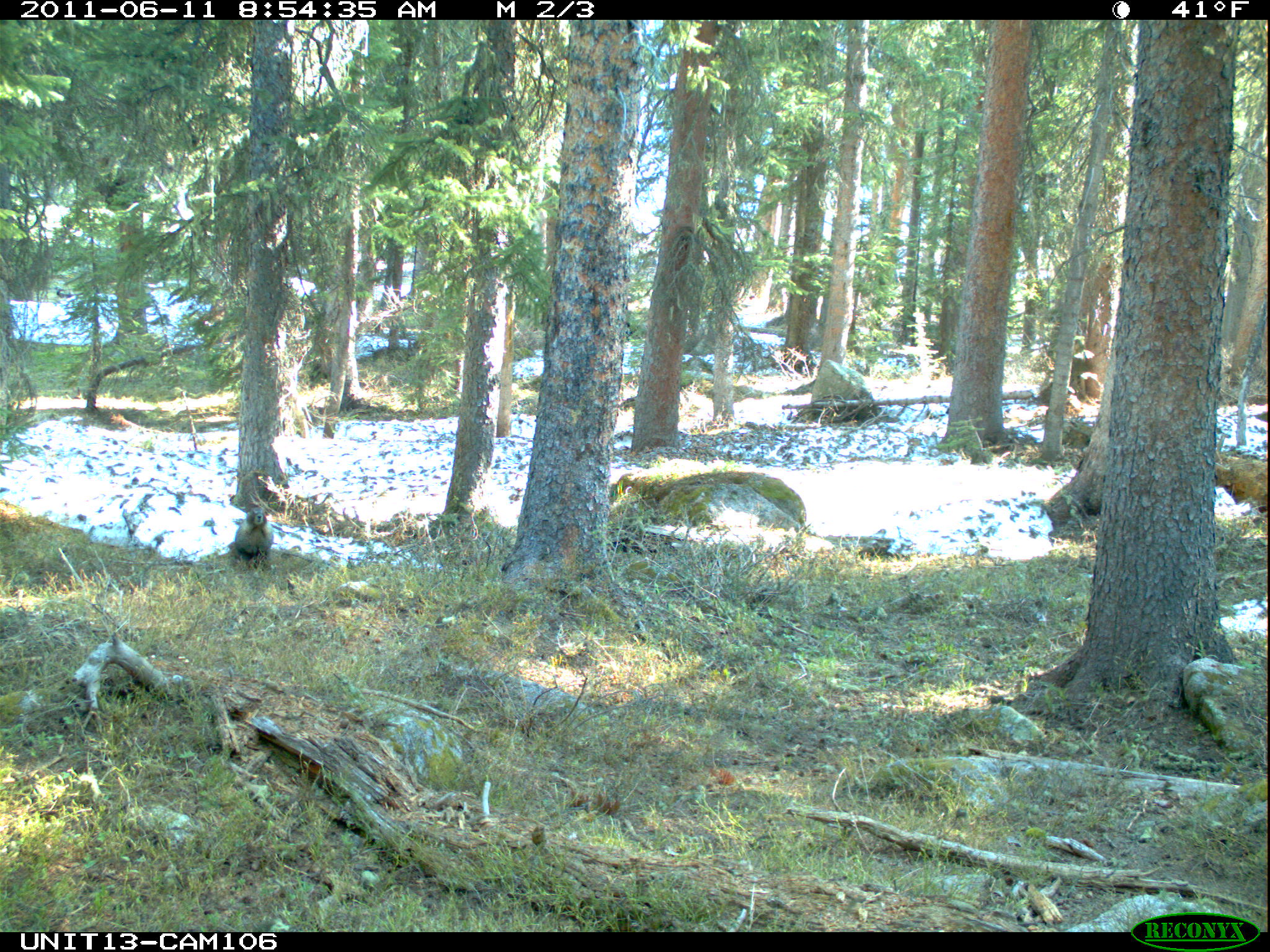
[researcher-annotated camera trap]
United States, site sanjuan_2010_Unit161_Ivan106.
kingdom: Animalia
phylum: Chordata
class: Mammalia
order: Rodentia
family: Sciuridae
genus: Marmota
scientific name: Marmota flaviventris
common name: yellow-bellied marmot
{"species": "Marmota flaviventris (yellow-bellied marmot)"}